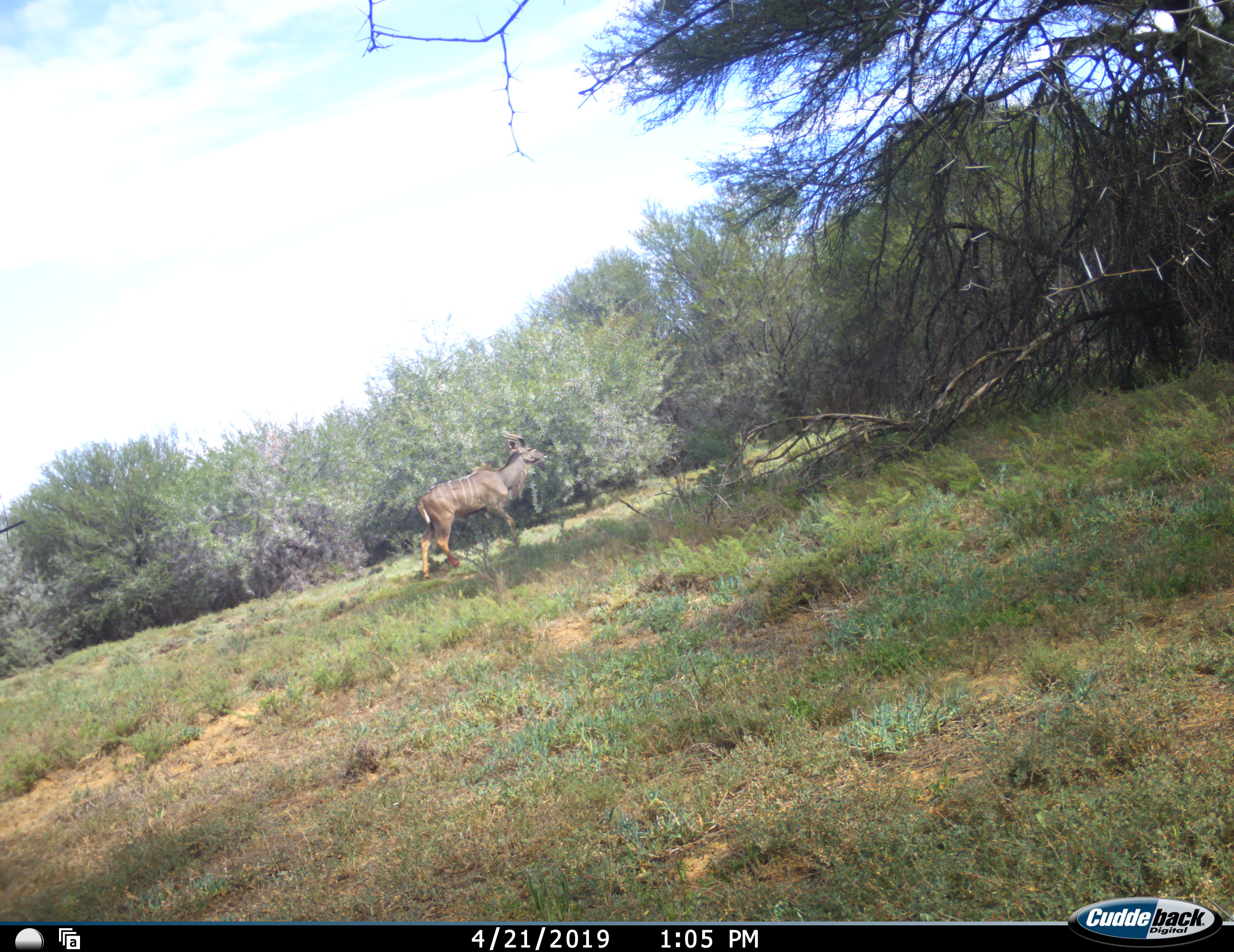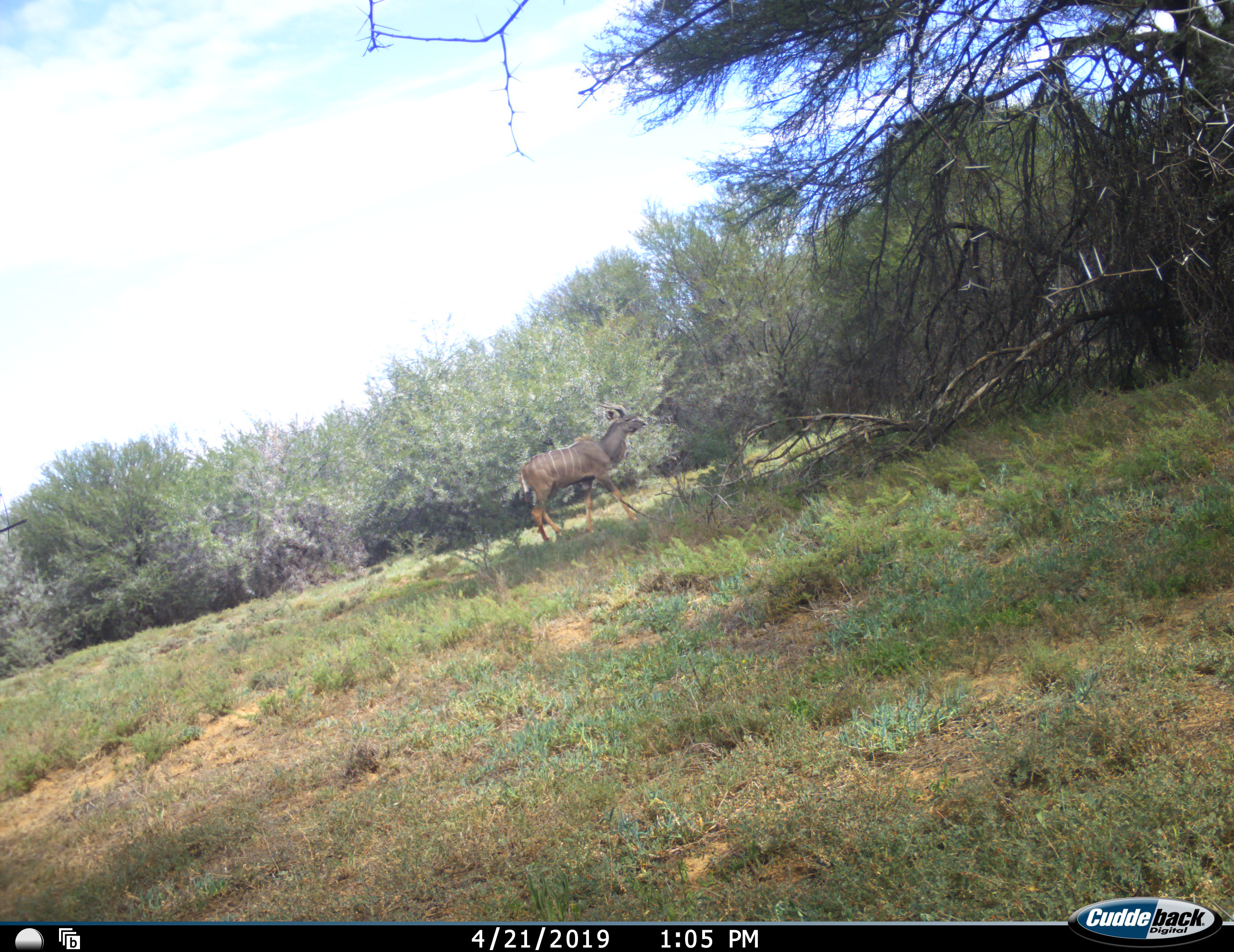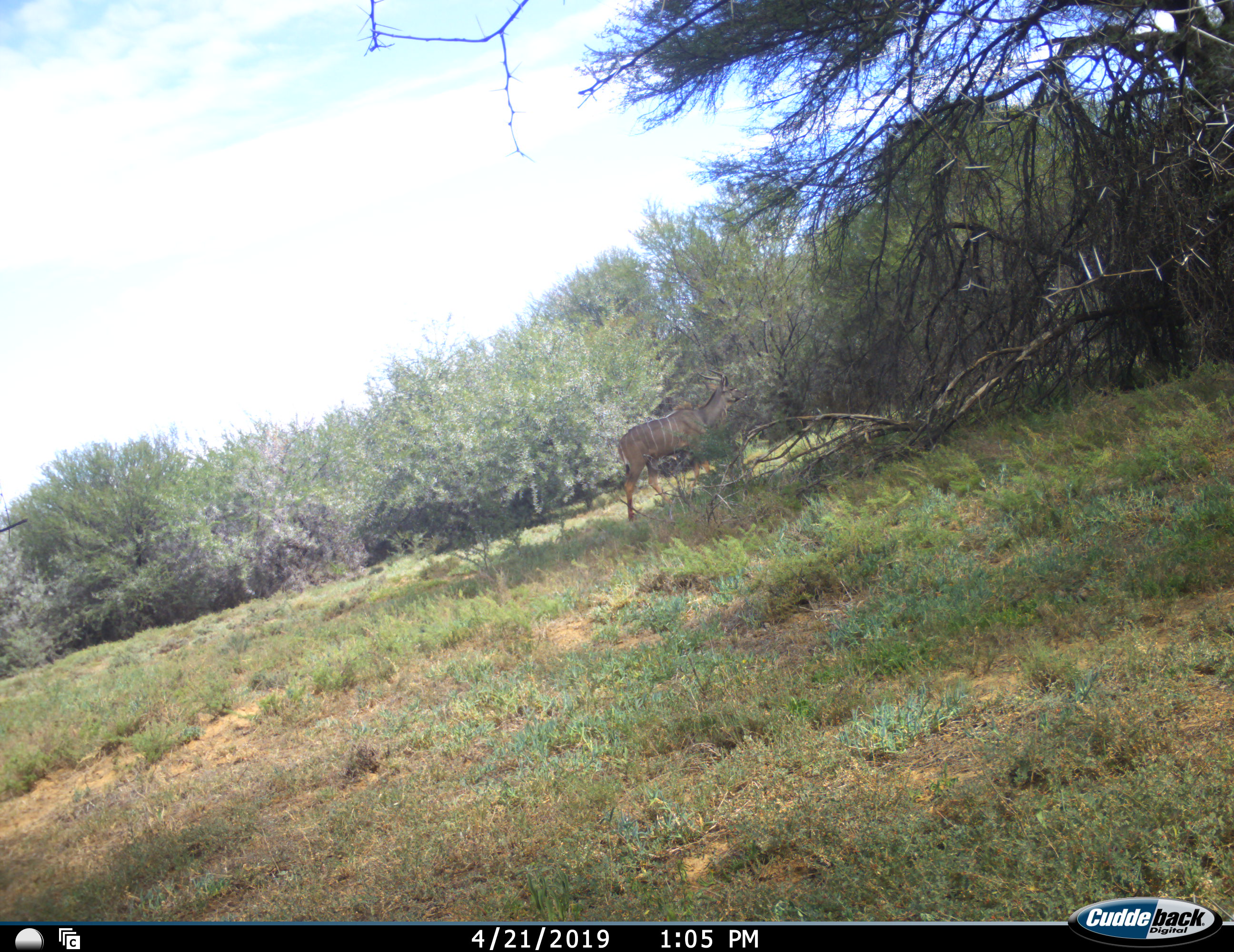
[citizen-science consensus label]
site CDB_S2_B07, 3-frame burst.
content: unidentified animal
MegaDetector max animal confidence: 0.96